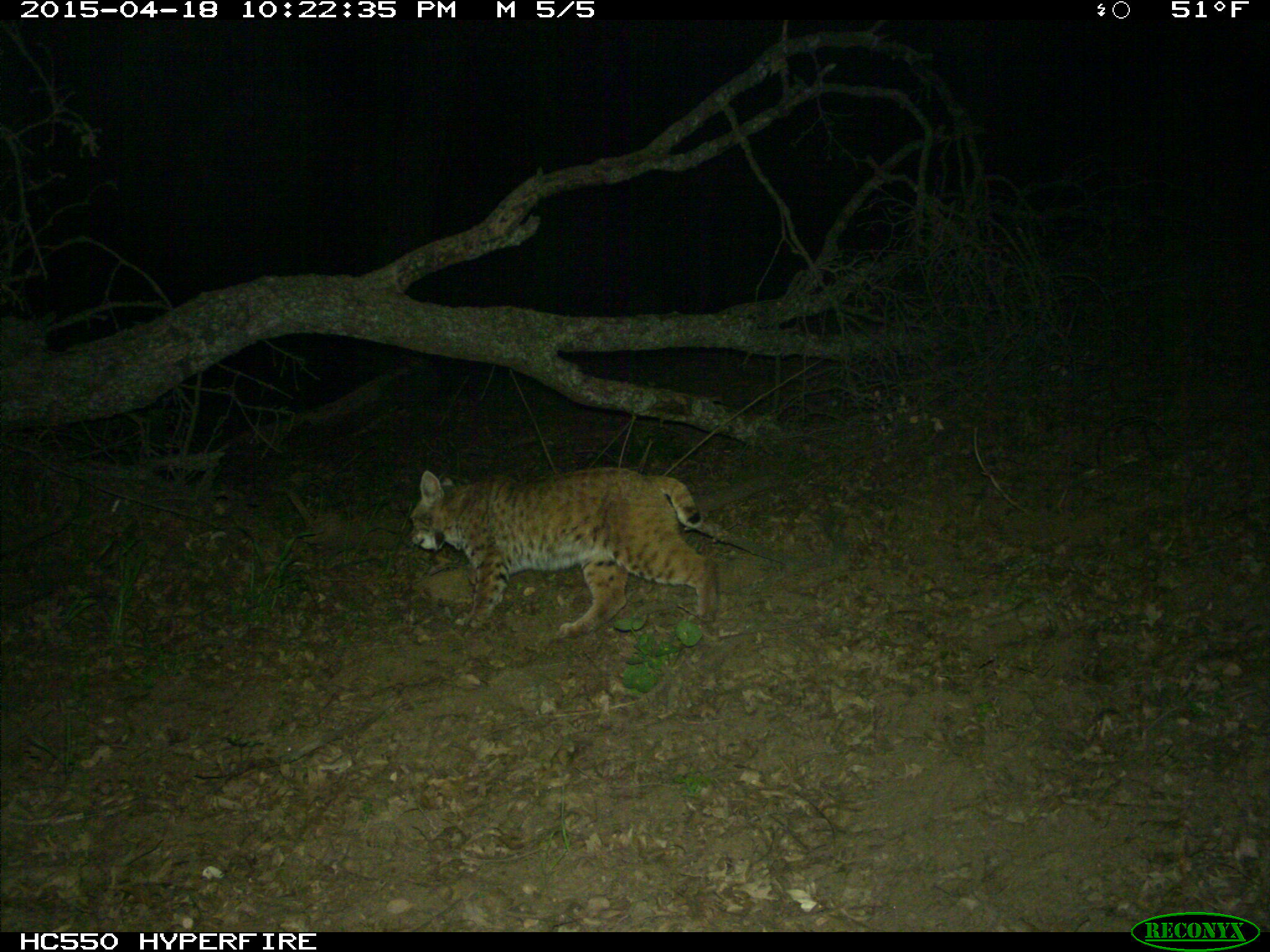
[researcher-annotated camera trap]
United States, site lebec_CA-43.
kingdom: Animalia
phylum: Chordata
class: Mammalia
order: Carnivora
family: Felidae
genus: Lynx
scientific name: Lynx rufus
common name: bobcat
Lynx rufus (bobcat).